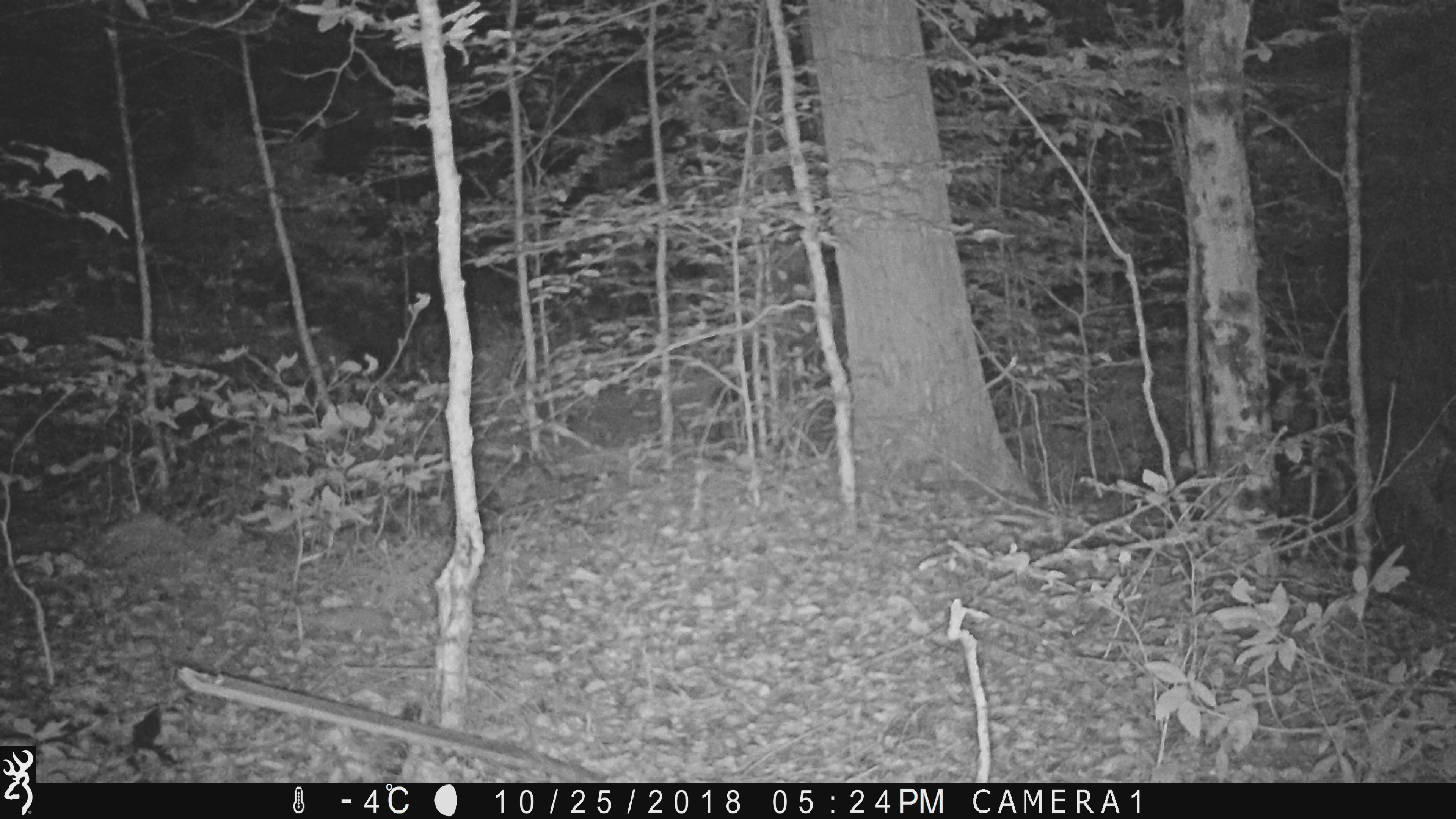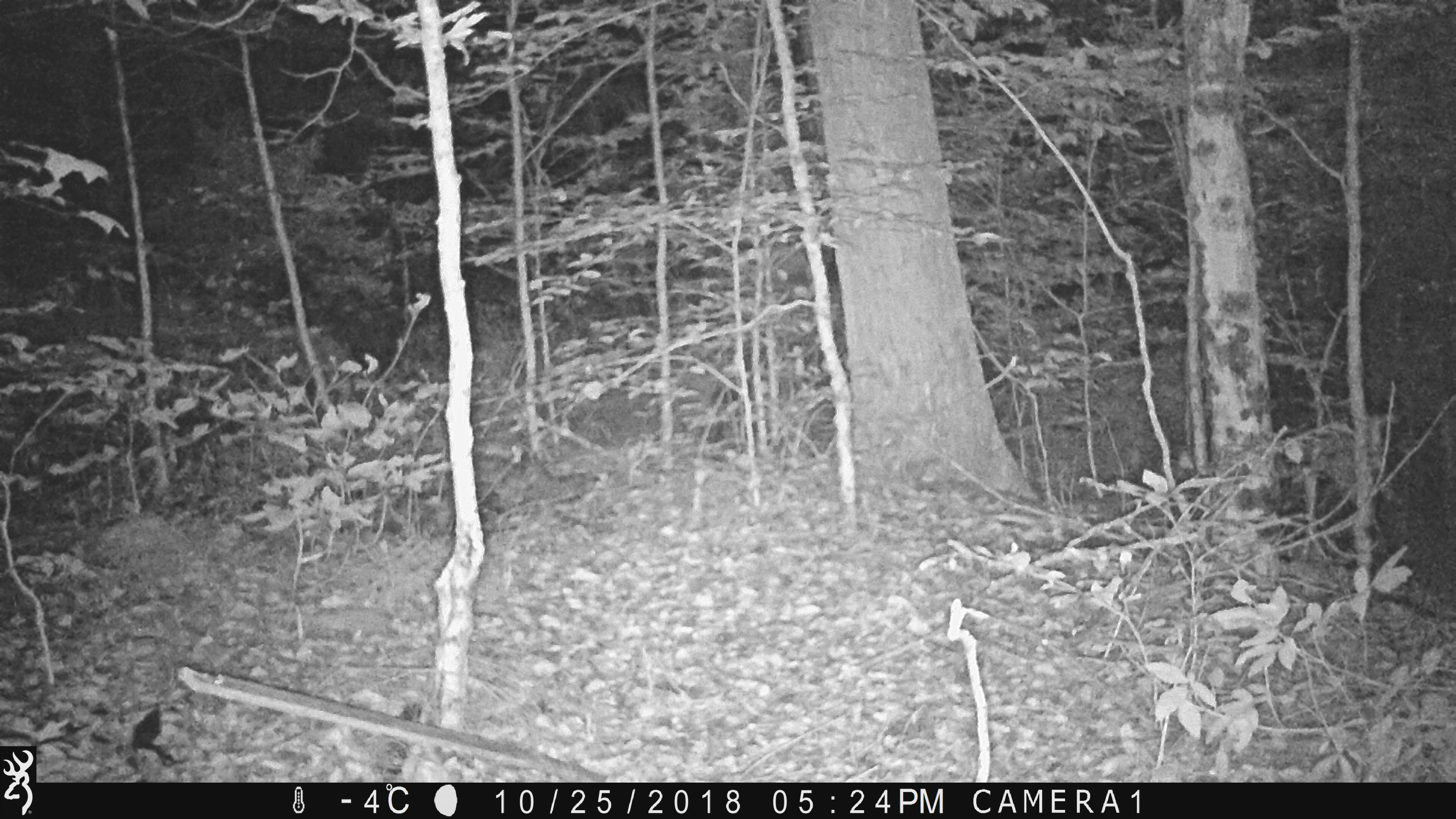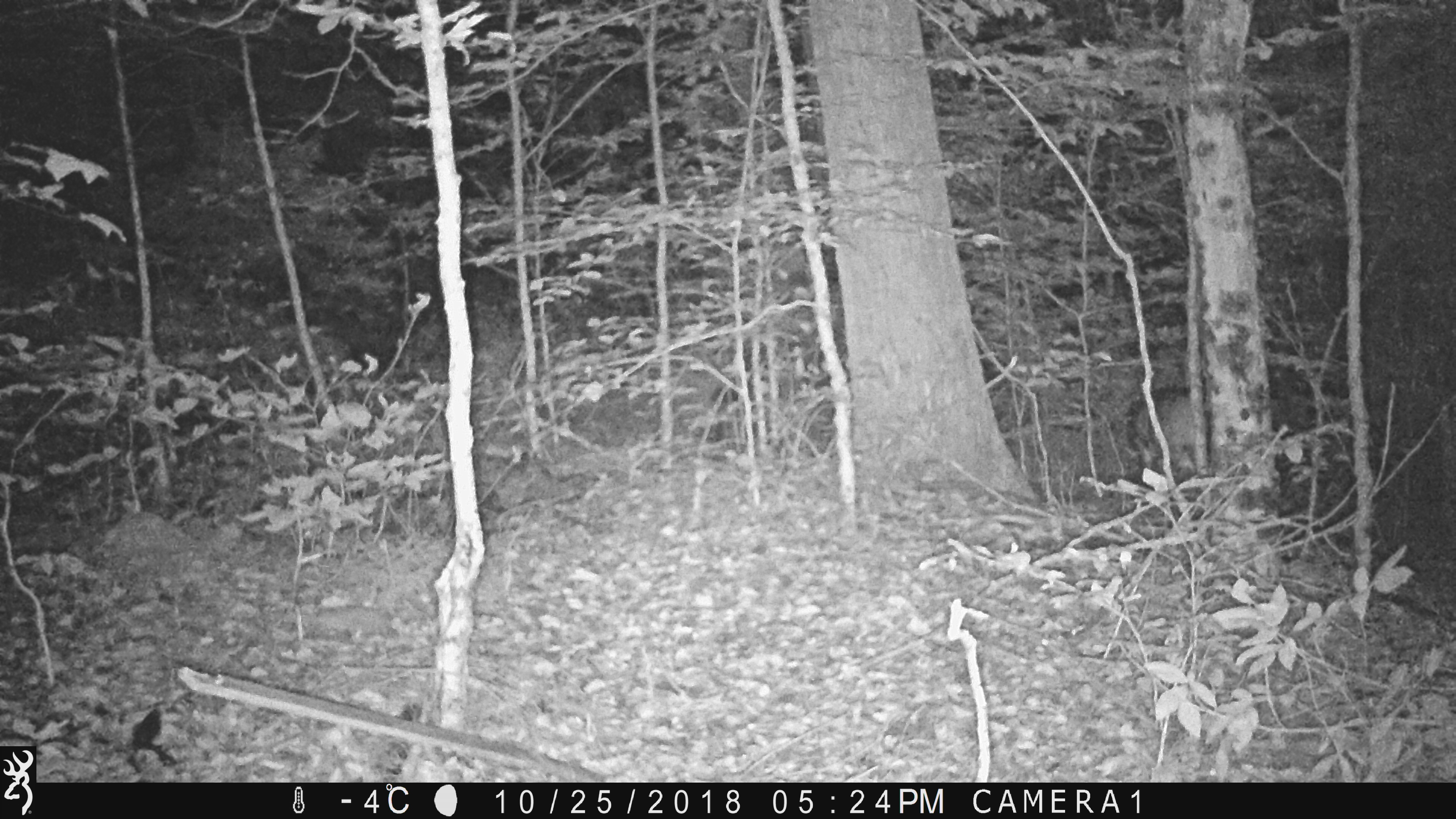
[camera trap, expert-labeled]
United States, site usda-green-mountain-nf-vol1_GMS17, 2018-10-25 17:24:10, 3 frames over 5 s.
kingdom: Animalia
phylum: Chordata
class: Mammalia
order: Artiodactyla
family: Cervidae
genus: Odocoileus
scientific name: Odocoileus virginianus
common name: white-tailed deer